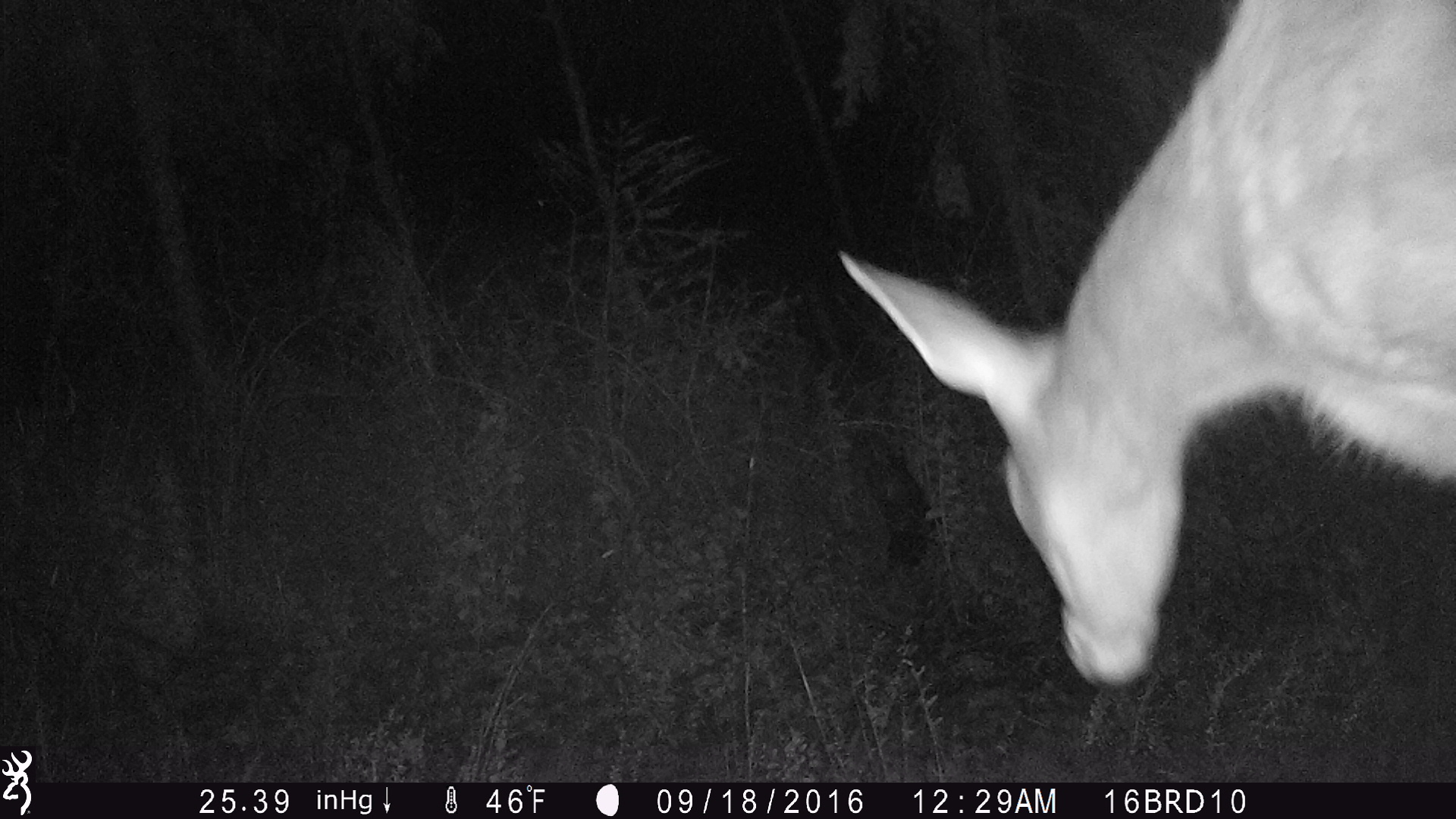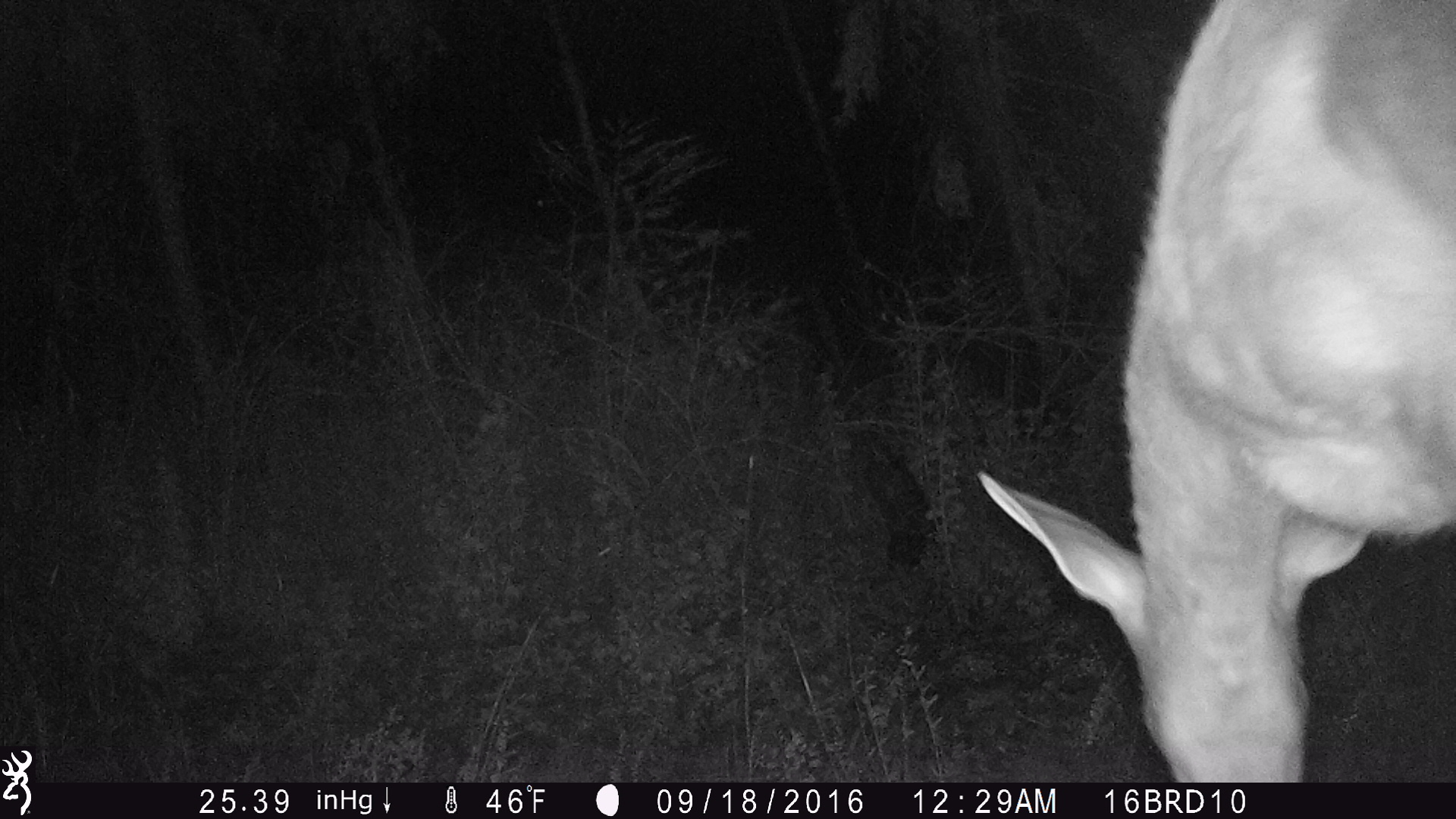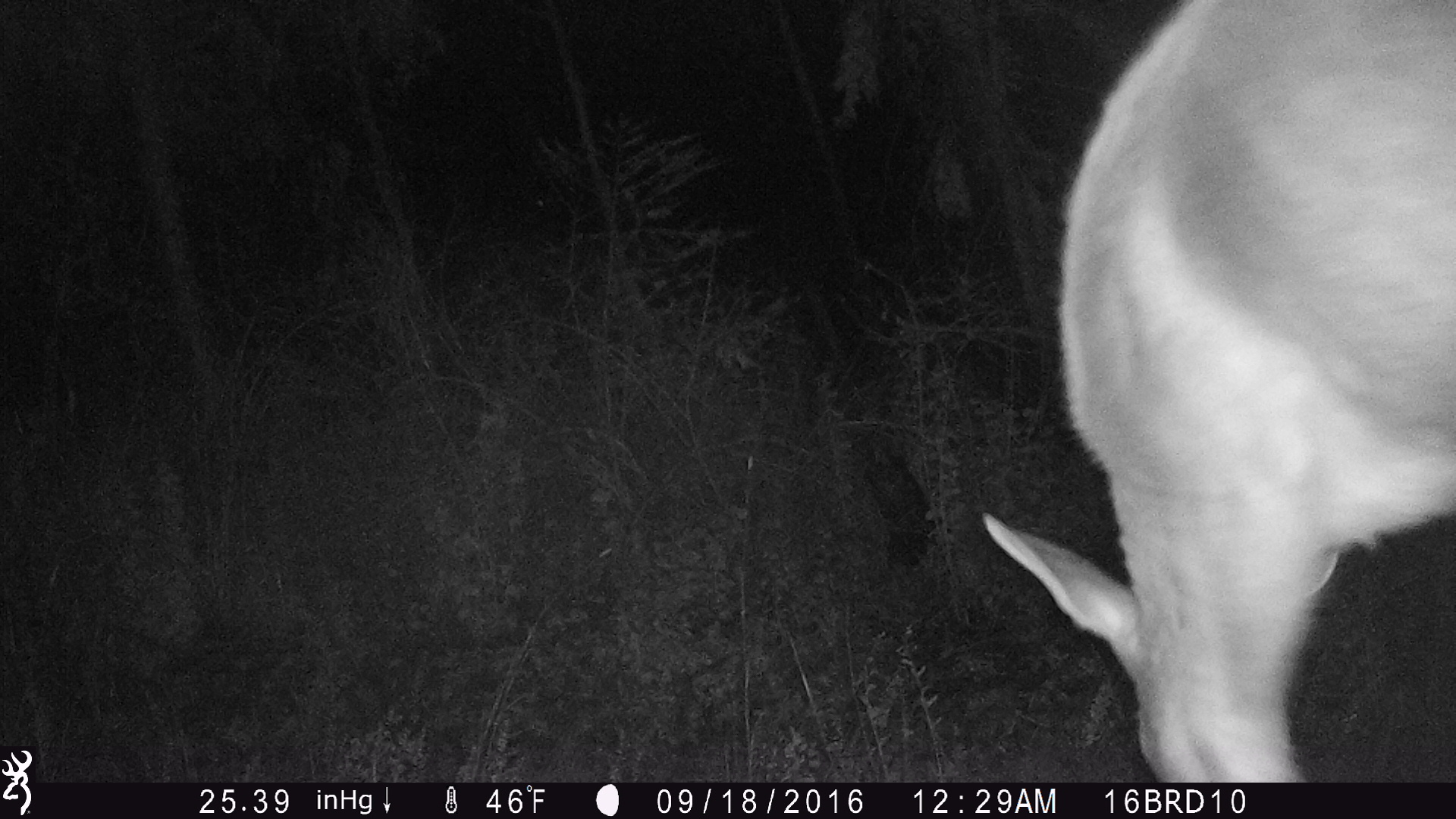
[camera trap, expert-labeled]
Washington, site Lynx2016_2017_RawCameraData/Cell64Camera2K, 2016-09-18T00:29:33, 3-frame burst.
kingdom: Animalia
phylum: Chordata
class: Mammalia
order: Artiodactyla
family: Cervidae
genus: Odocoileus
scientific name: Odocoileus virginianus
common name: white-tailed deer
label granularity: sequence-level